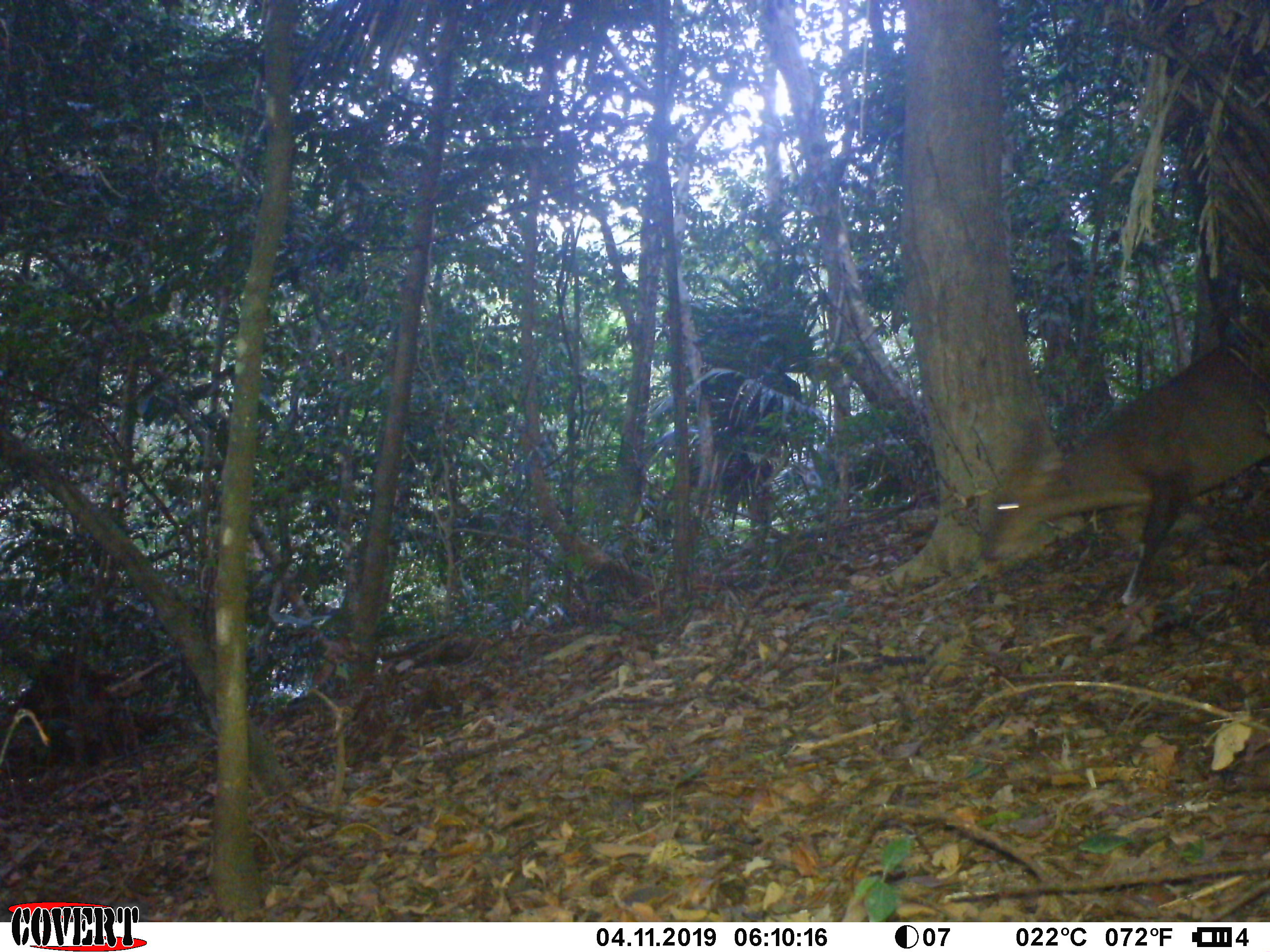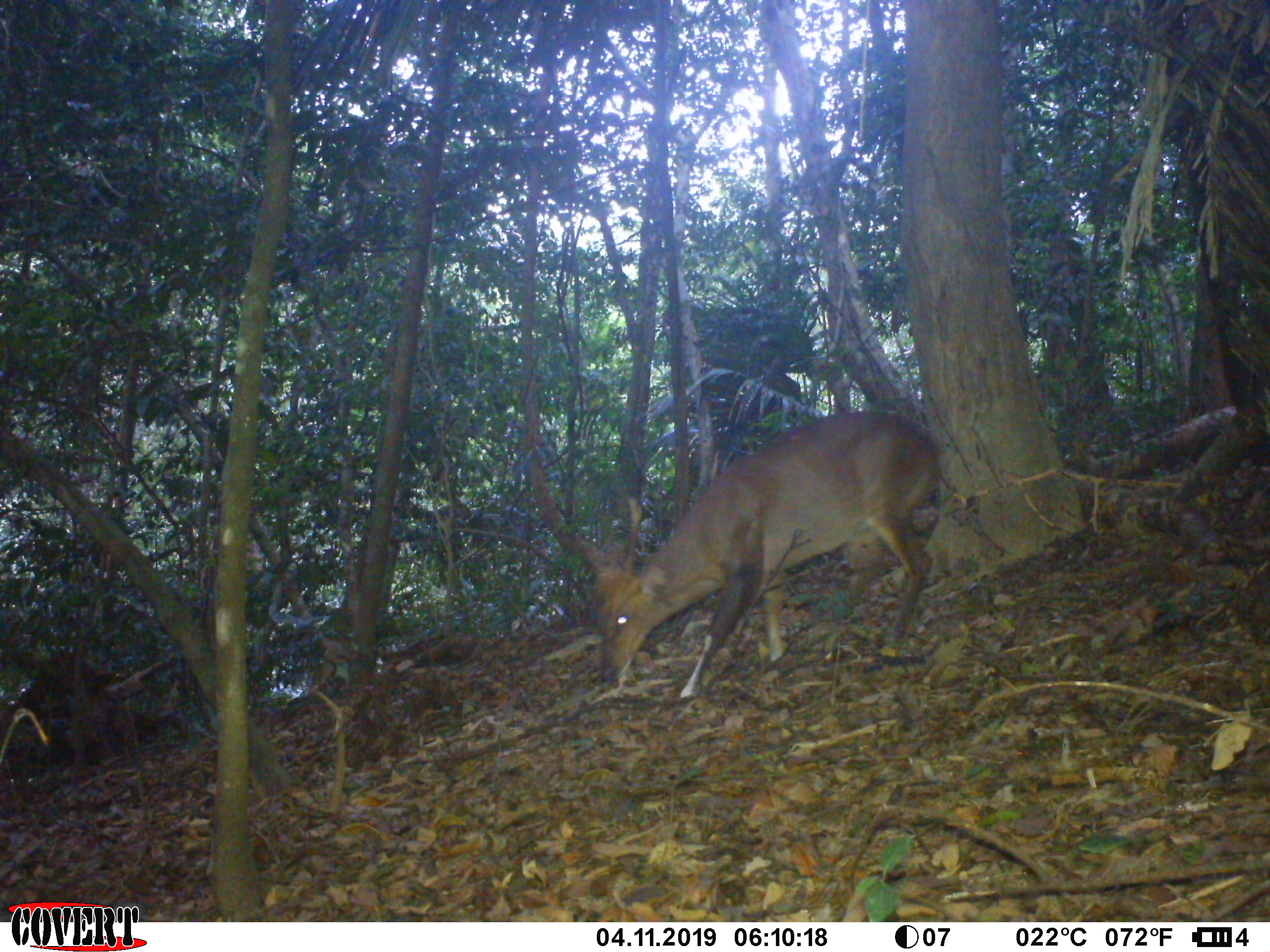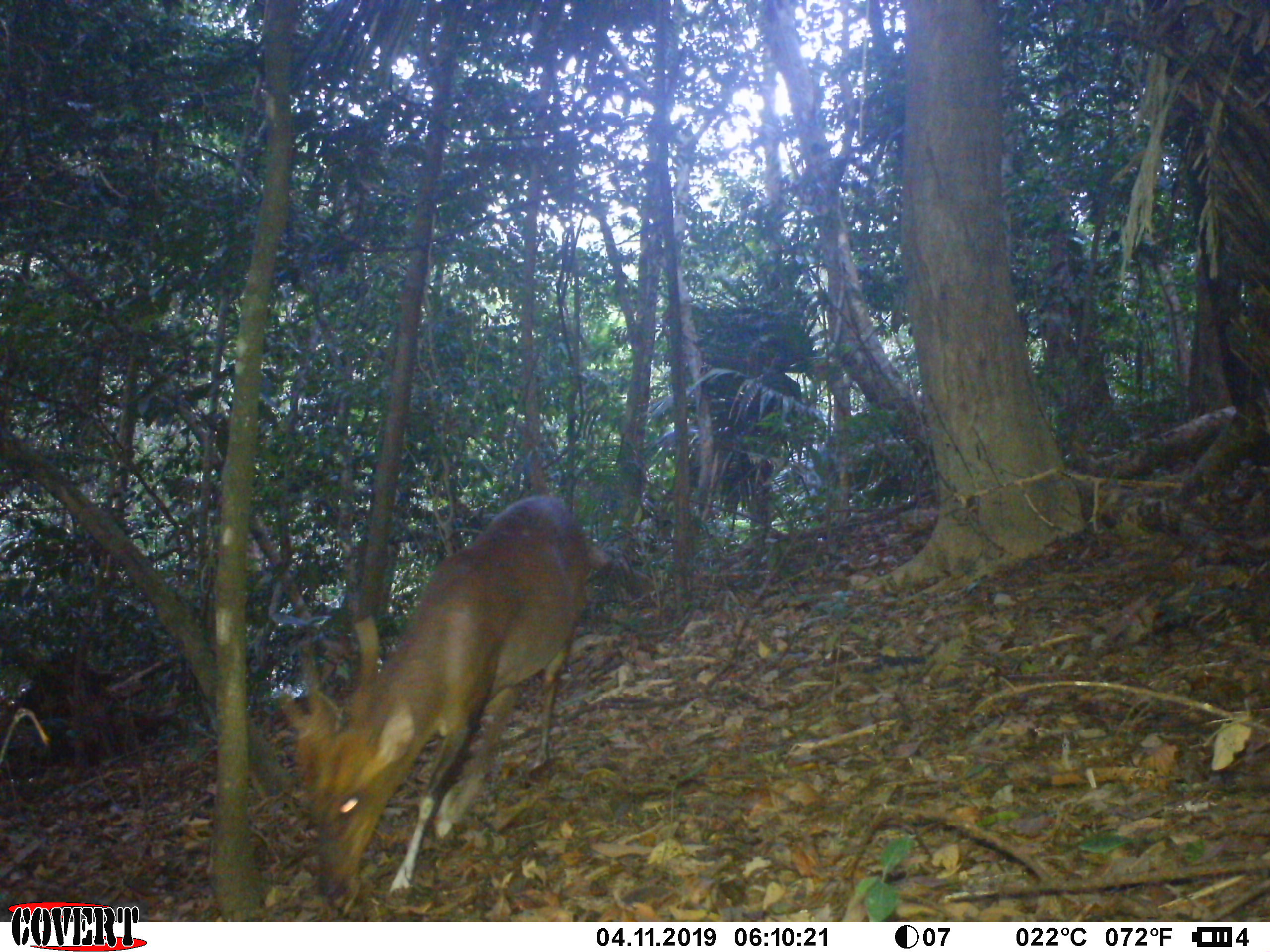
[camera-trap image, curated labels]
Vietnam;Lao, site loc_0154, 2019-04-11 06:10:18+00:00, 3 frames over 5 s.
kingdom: Animalia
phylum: Chordata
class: Mammalia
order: Artiodactyla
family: Cervidae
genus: Muntiacus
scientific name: Muntiacus vuquangensis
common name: large-antlered muntjac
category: large antlered muntjac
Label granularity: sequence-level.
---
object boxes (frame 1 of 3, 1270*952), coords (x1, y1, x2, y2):
large antlered muntjac: (980, 341, 1270, 605)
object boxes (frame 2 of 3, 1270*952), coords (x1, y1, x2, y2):
large antlered muntjac: (576, 411, 942, 698)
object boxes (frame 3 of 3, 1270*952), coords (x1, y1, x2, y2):
large antlered muntjac: (277, 494, 590, 902)